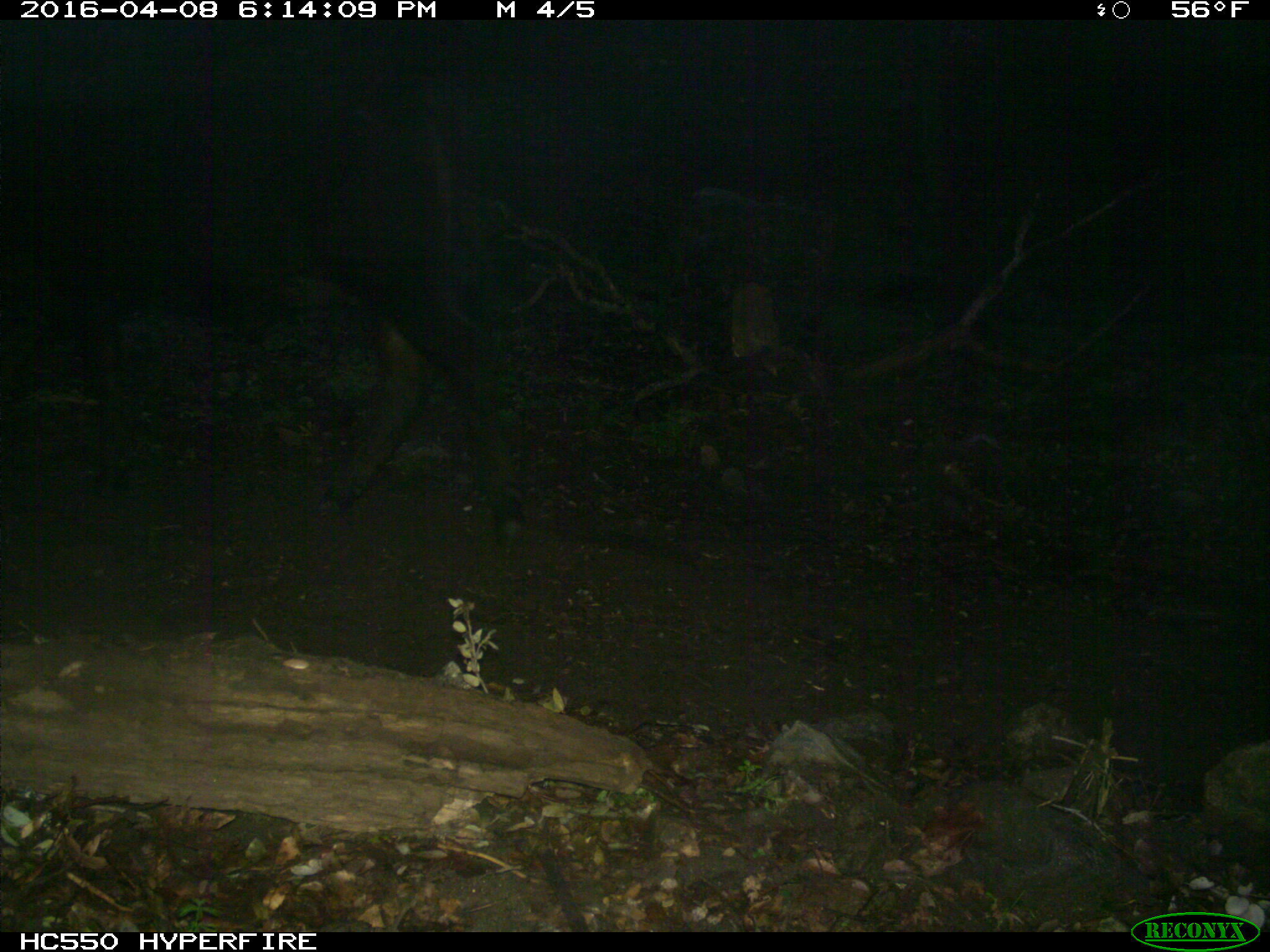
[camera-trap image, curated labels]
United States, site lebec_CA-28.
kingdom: Animalia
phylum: Chordata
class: Mammalia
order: Artiodactyla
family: Bovidae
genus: Bos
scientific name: Bos taurus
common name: domestic cow